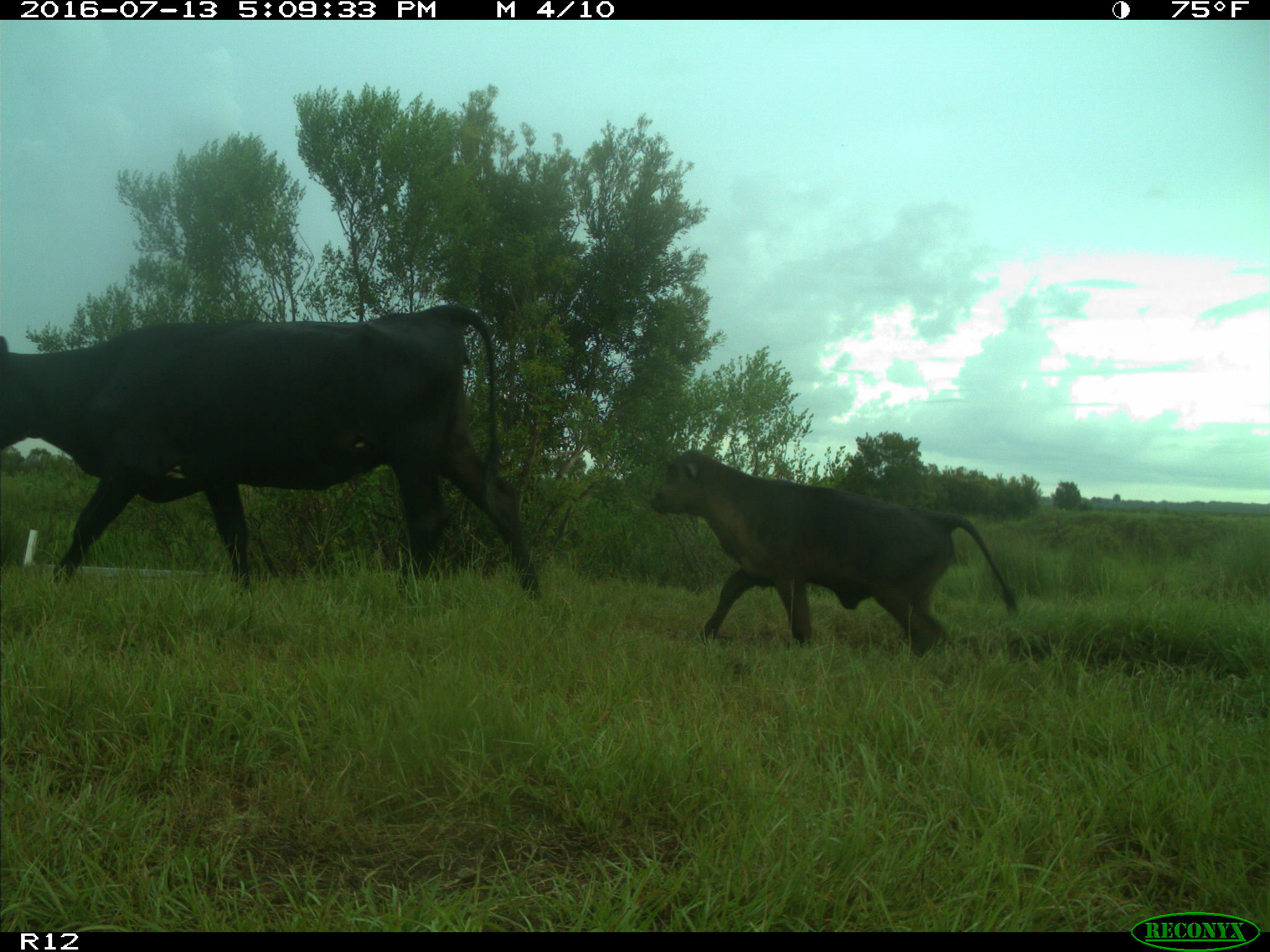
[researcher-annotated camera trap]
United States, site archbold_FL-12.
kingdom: Animalia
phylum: Chordata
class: Mammalia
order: Artiodactyla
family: Bovidae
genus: Bos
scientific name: Bos taurus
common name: domestic cow